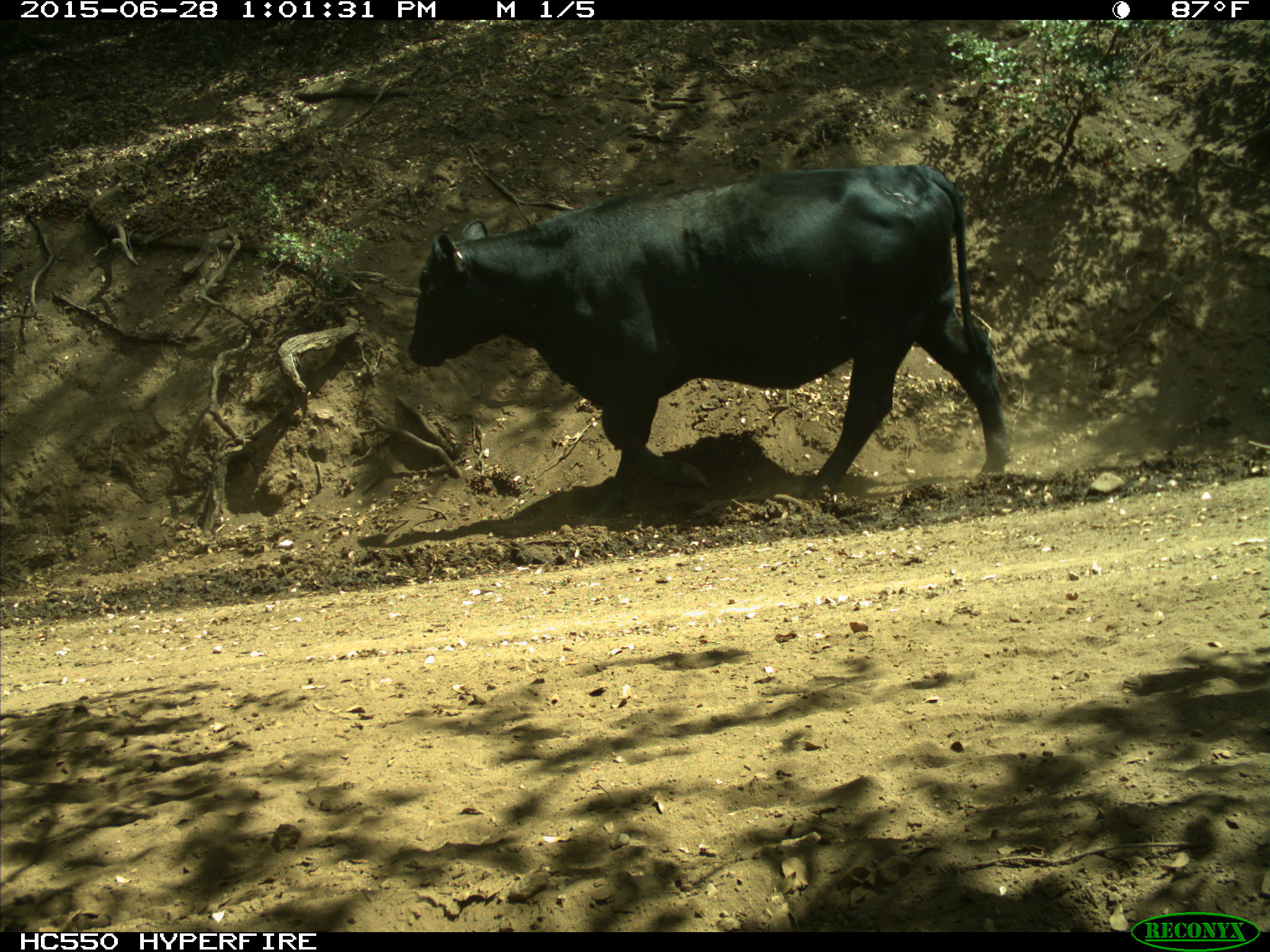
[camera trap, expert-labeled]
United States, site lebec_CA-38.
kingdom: Animalia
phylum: Chordata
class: Mammalia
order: Artiodactyla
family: Bovidae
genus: Bos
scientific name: Bos taurus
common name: domestic cow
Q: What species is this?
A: Bos taurus (domestic cow).